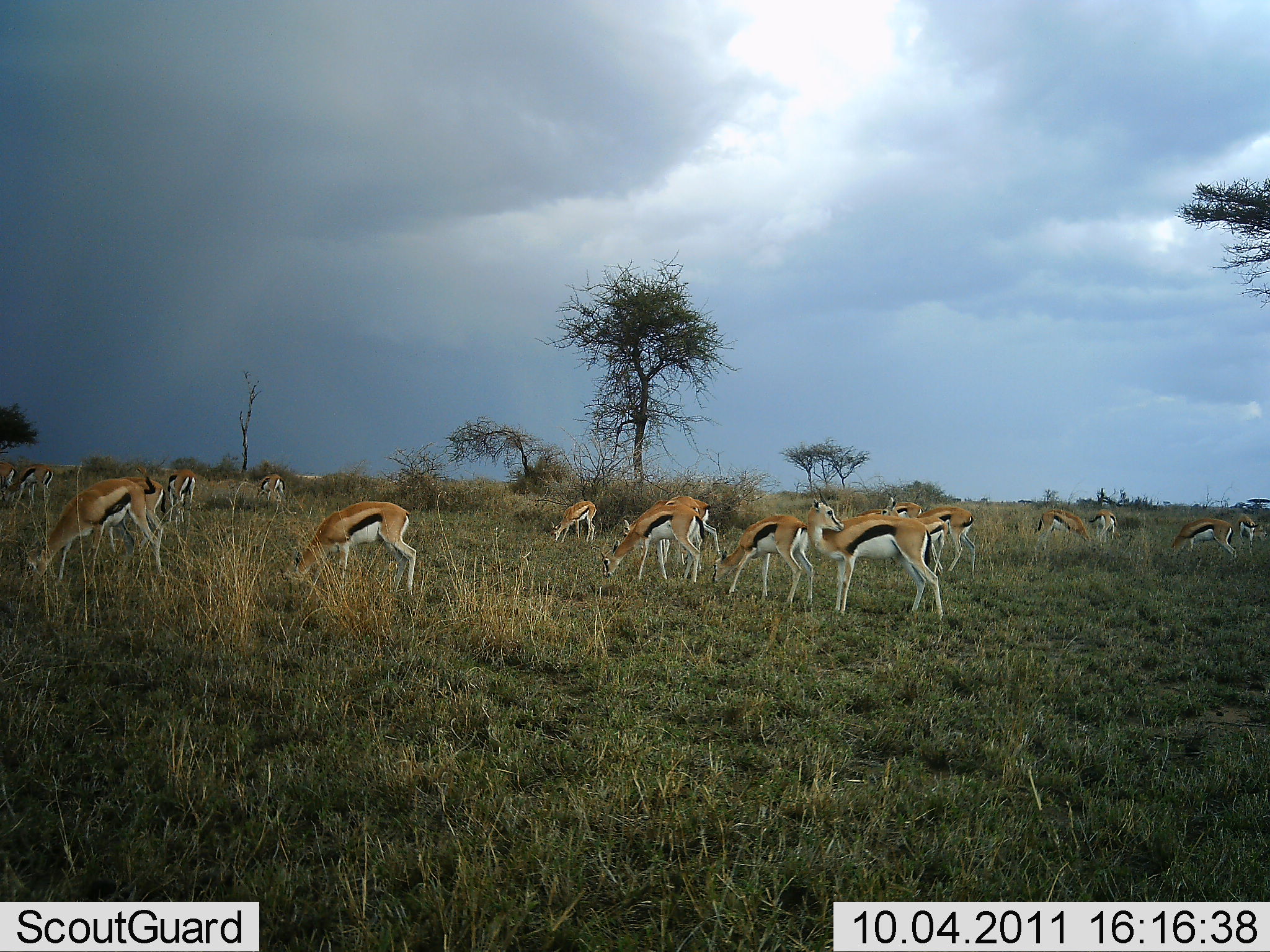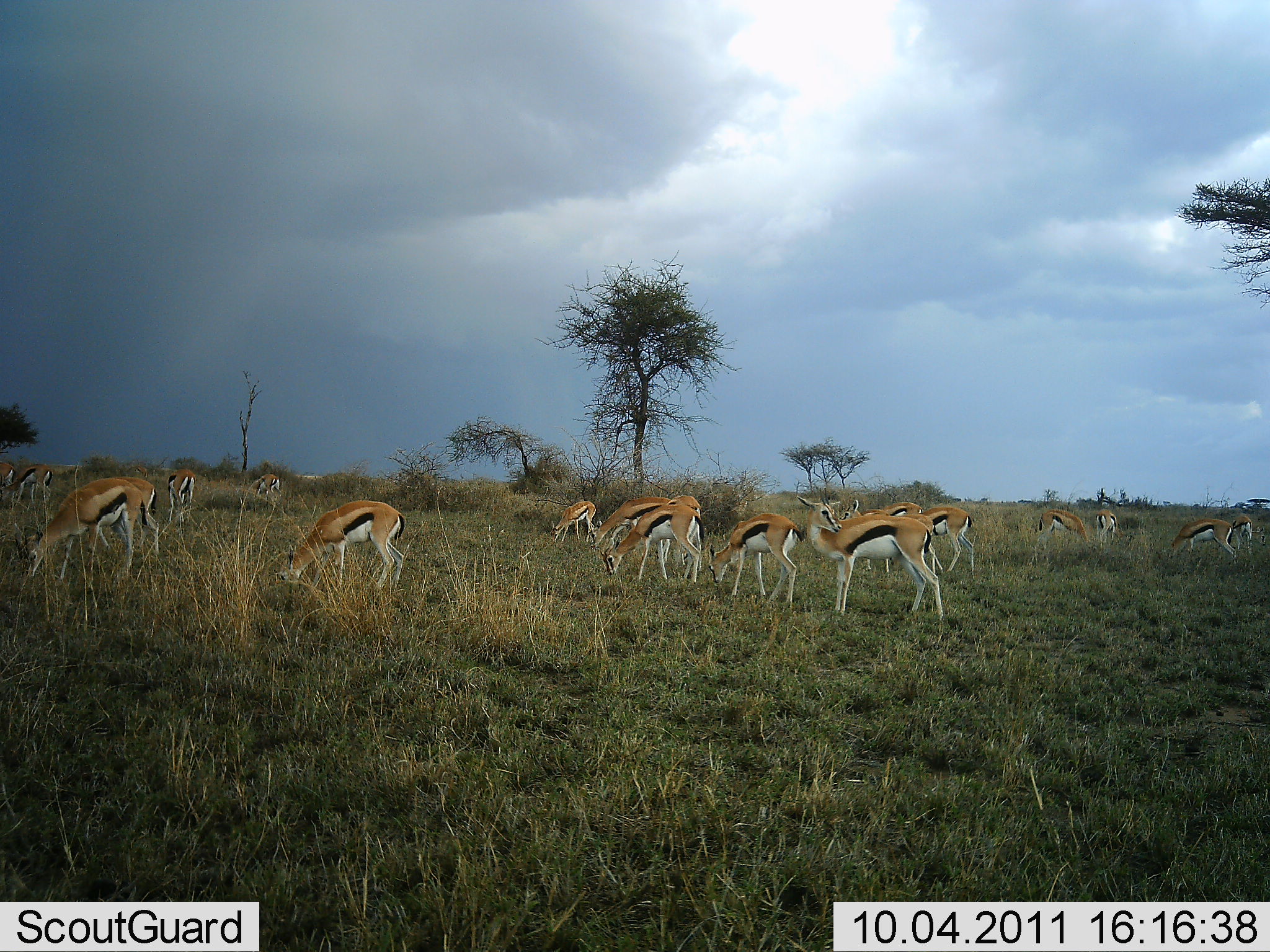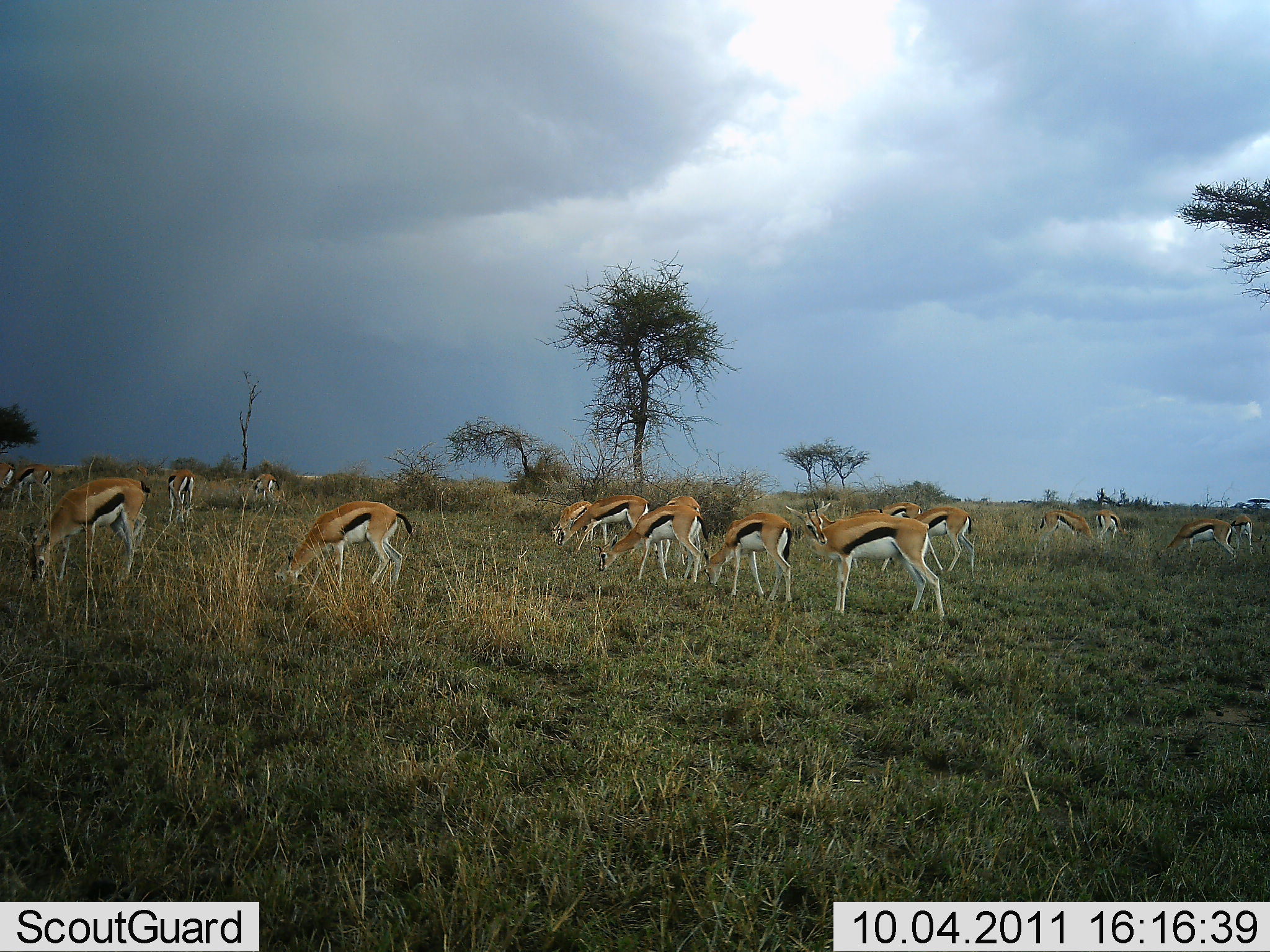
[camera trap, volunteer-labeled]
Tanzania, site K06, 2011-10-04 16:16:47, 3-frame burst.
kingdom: Animalia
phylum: Chordata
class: Mammalia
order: Artiodactyla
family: Bovidae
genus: Eudorcas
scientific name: Eudorcas thomsonii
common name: thomson's gazelle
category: gazellethomsons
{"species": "gazellethomsons (thomson's gazelle) (Eudorcas thomsonii)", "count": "11-50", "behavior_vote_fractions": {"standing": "56%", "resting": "12%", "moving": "25%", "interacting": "0%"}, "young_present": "6%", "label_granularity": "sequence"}